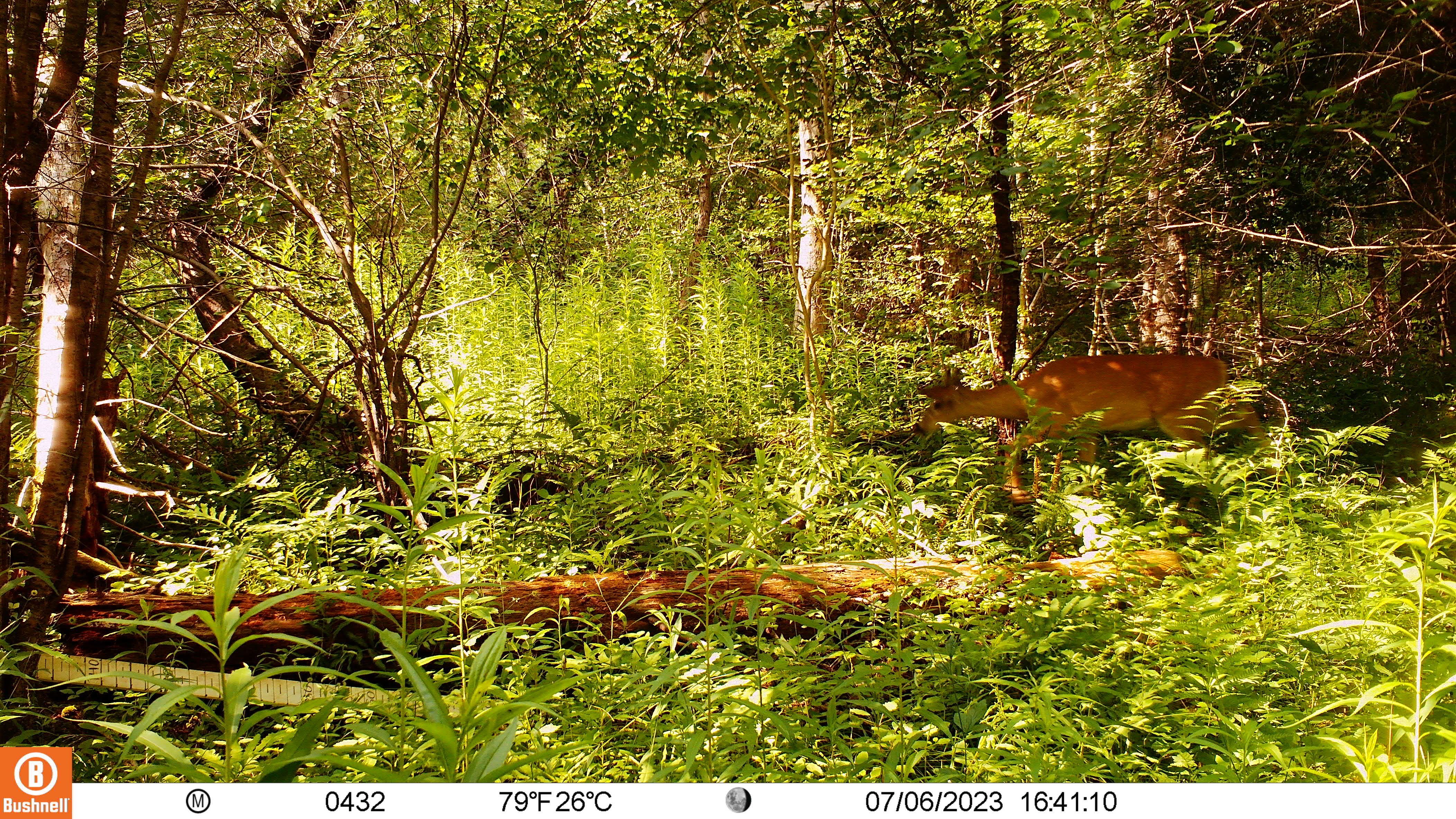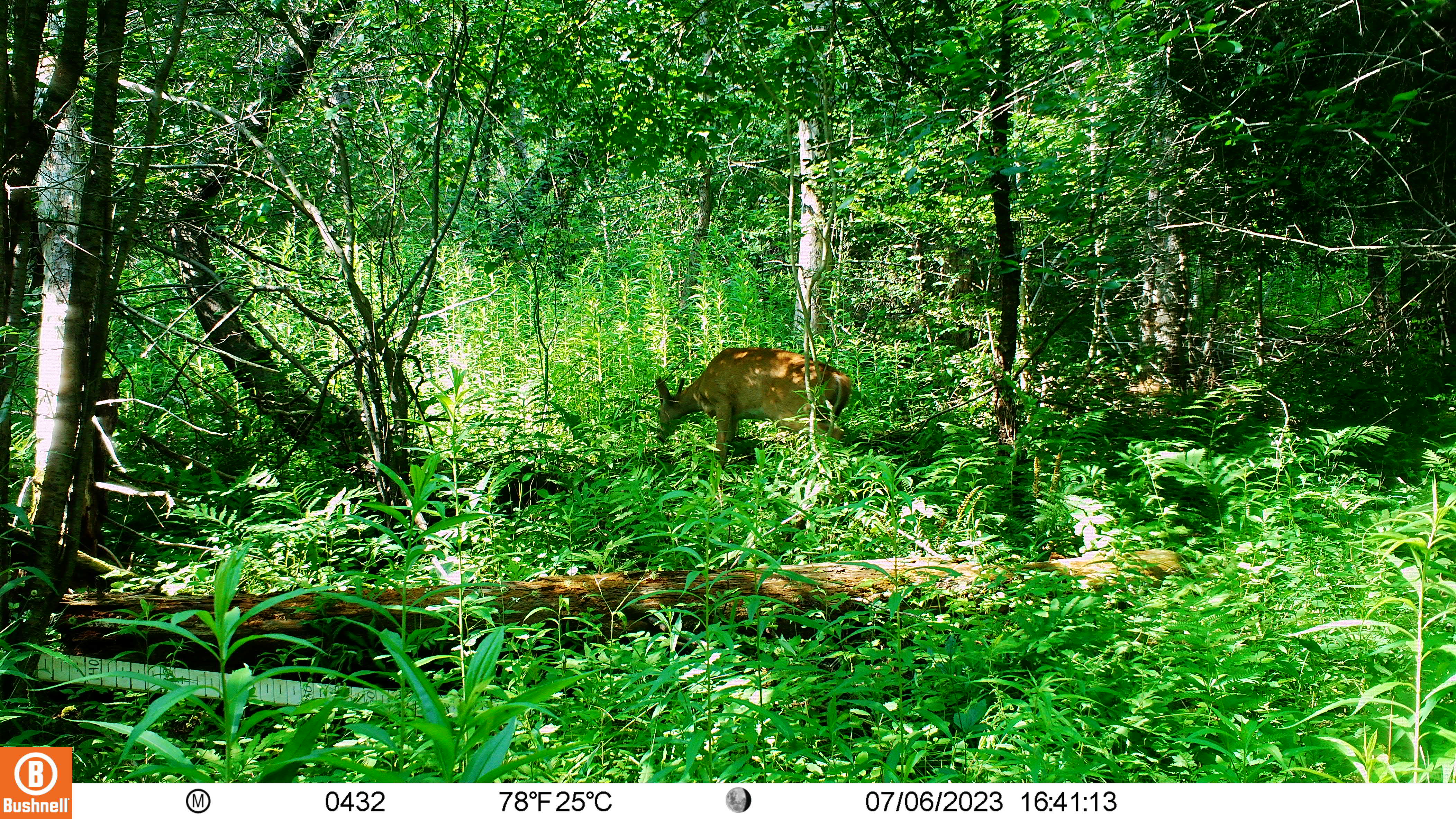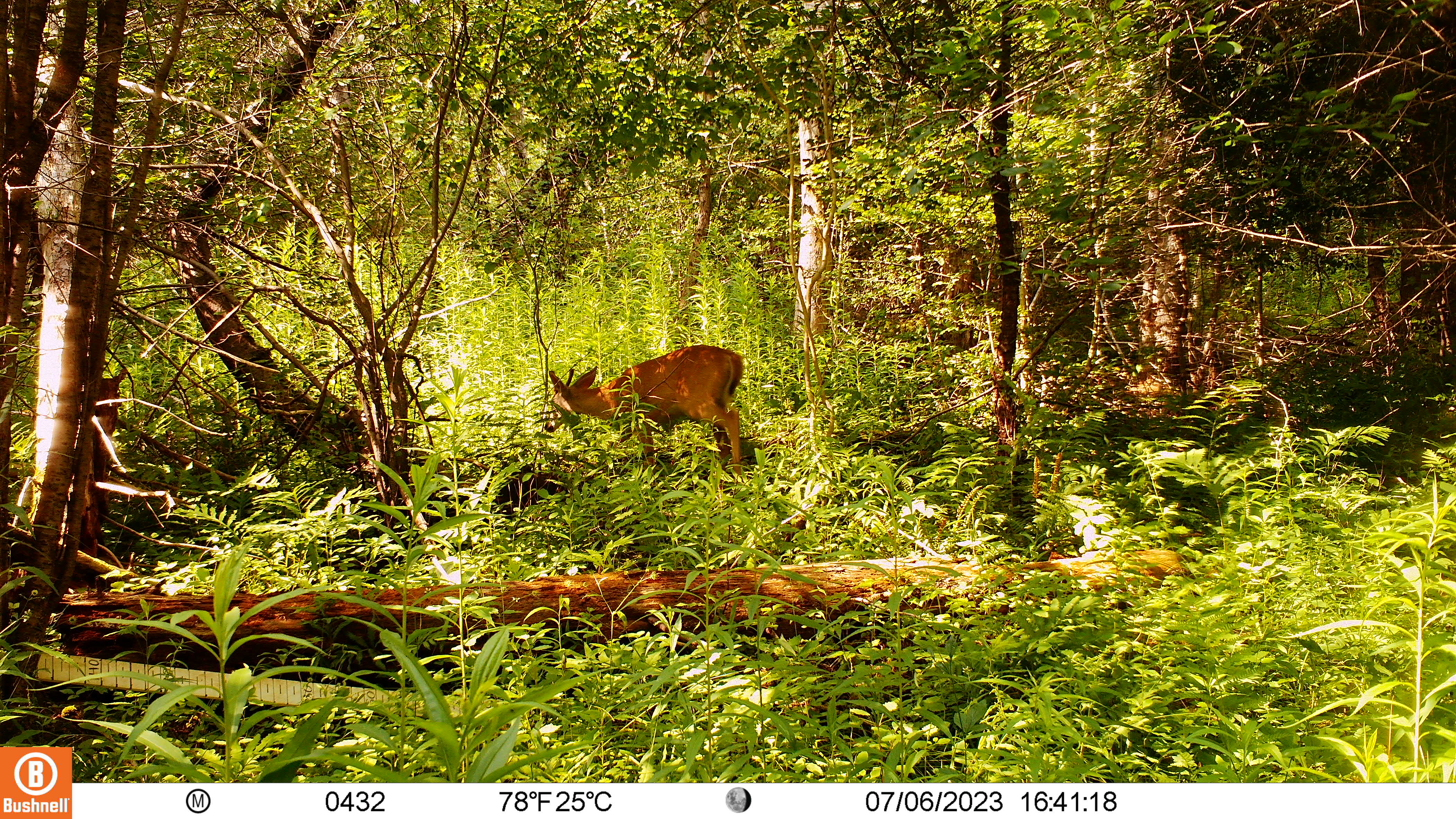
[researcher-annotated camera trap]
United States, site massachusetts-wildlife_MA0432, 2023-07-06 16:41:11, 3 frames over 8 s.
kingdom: Animalia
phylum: Chordata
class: Mammalia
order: Artiodactyla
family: Cervidae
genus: Odocoileus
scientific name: Odocoileus virginianus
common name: white-tailed deer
White-tailed deer (Odocoileus virginianus).